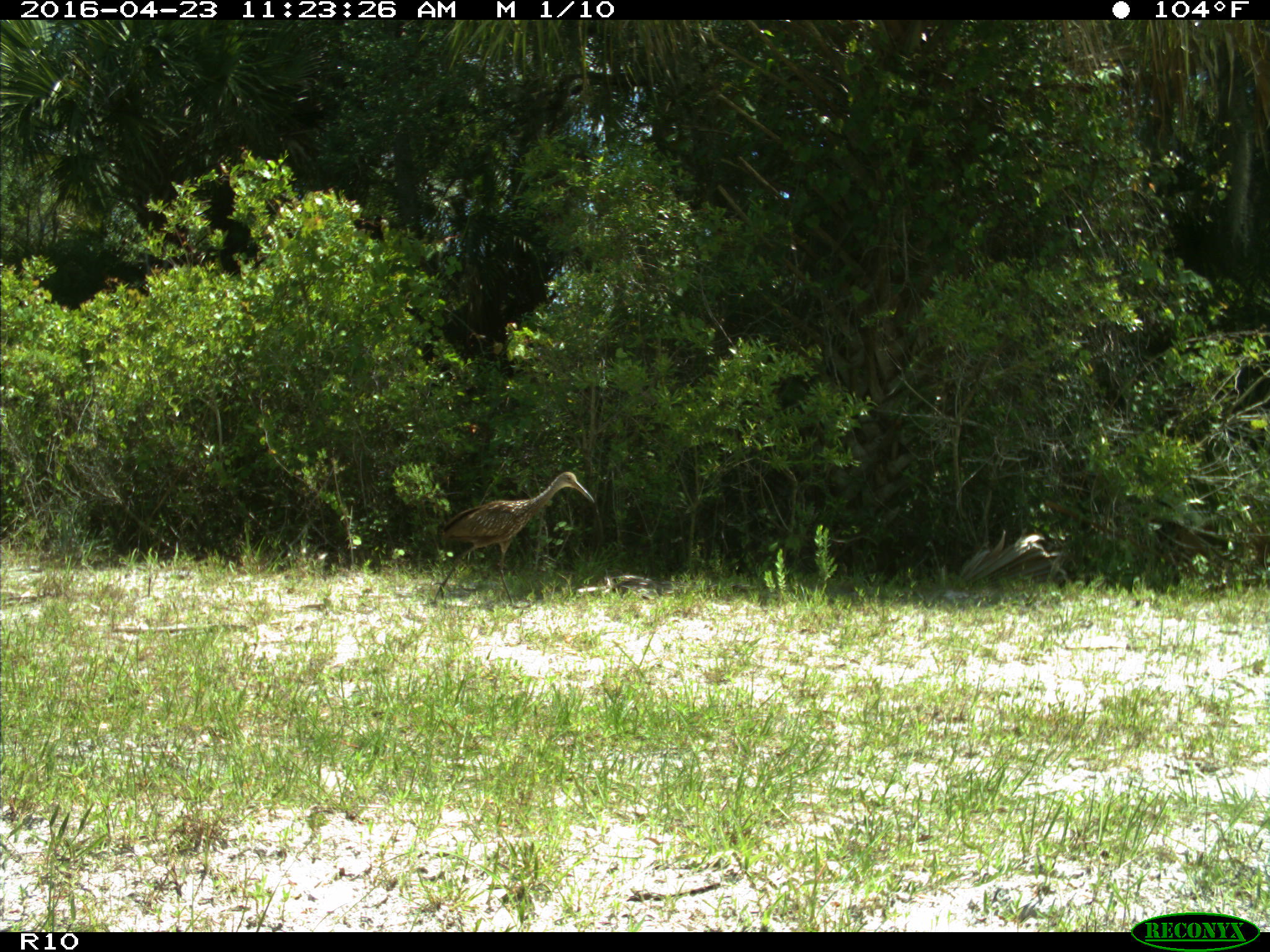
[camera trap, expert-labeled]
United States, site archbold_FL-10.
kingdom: Animalia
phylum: Chordata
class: Aves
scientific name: Aves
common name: birds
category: unidentified bird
Unidentified bird (birds) (Aves).